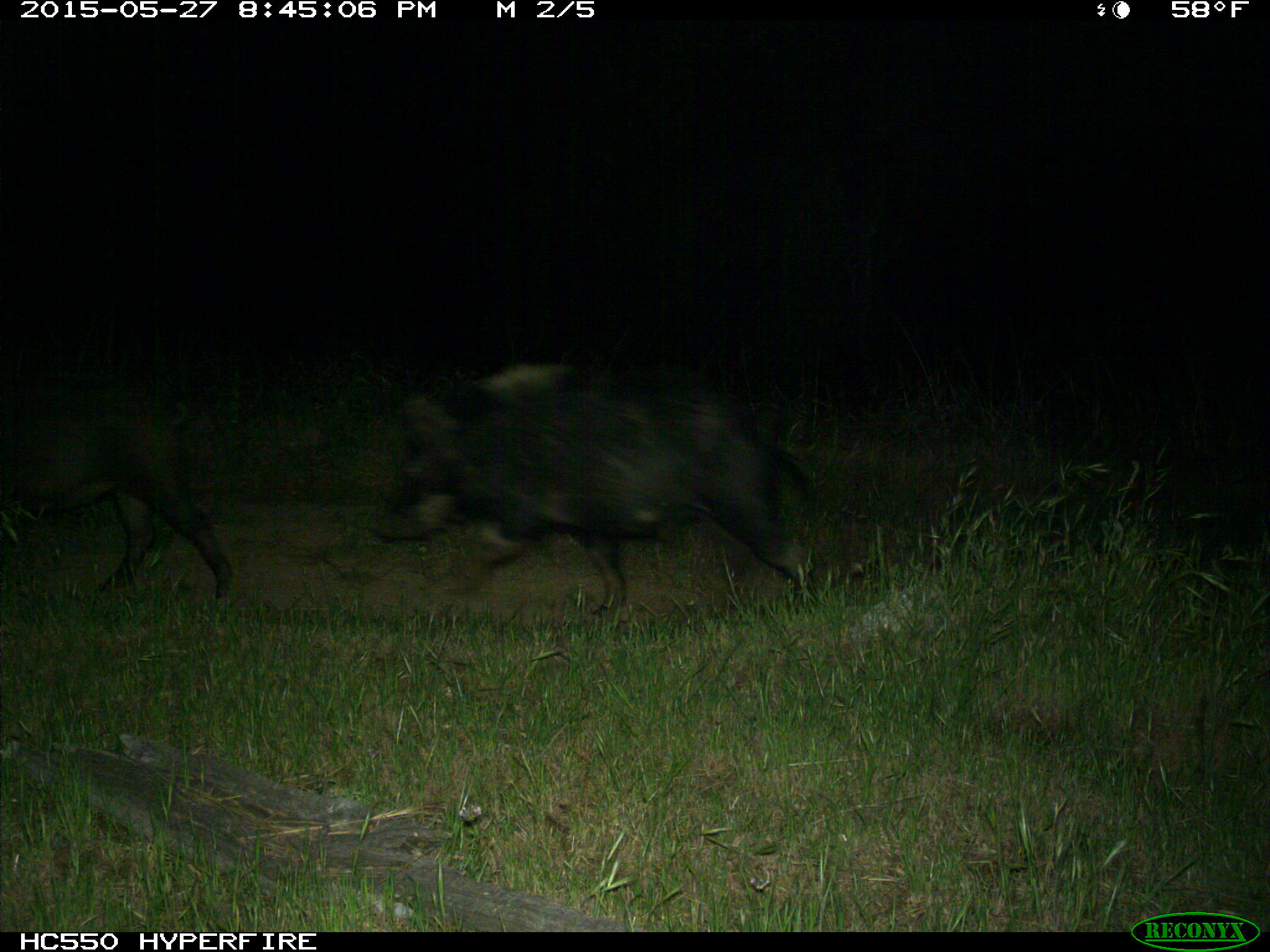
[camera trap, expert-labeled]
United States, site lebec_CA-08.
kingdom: Animalia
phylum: Chordata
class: Mammalia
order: Artiodactyla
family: Suidae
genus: Sus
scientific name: Sus scrofa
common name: wild boar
Sus scrofa (wild boar).